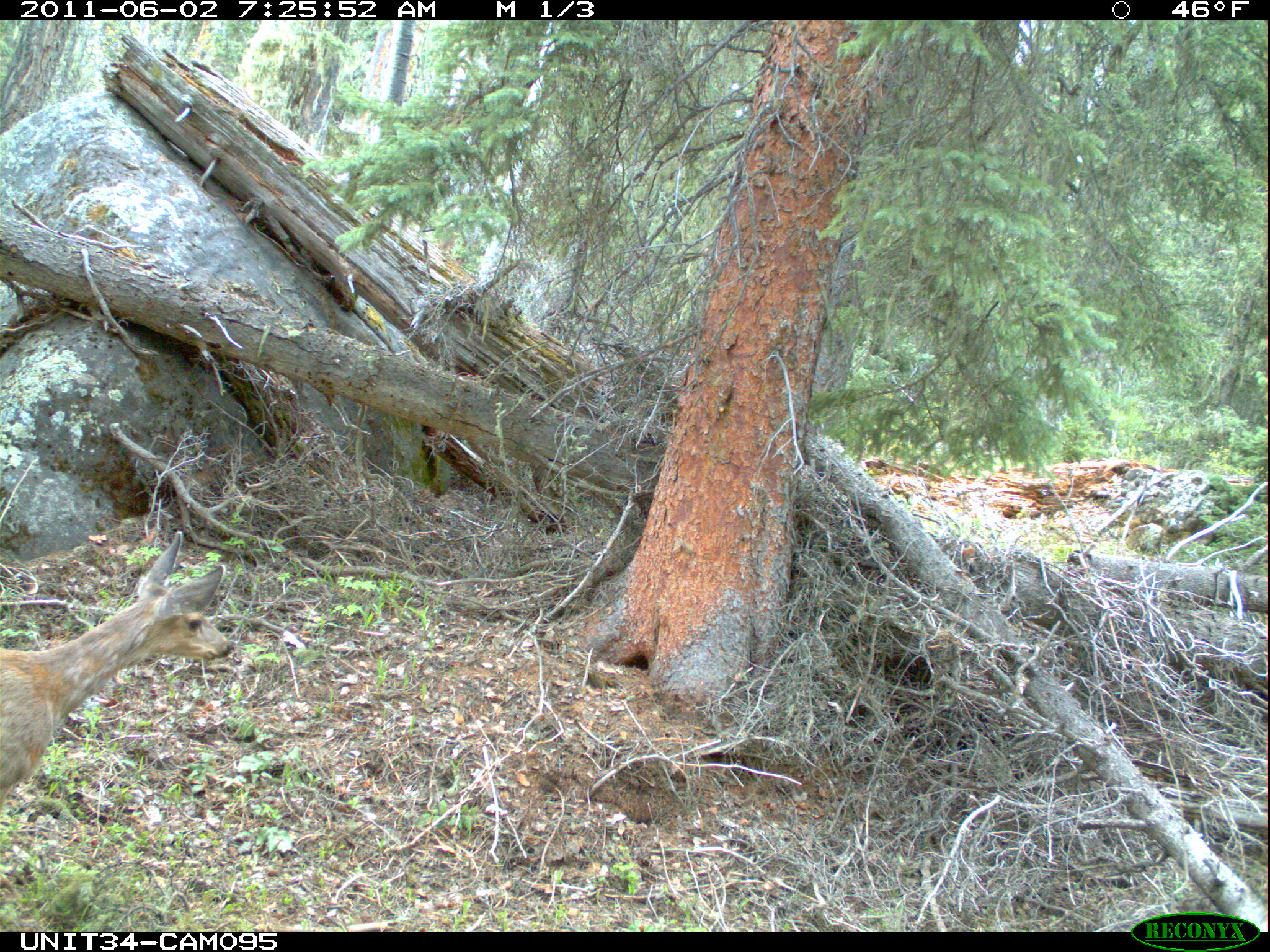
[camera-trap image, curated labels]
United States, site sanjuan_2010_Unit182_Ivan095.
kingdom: Animalia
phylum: Chordata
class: Mammalia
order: Artiodactyla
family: Cervidae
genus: Odocoileus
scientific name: Odocoileus hemionus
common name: mule deer